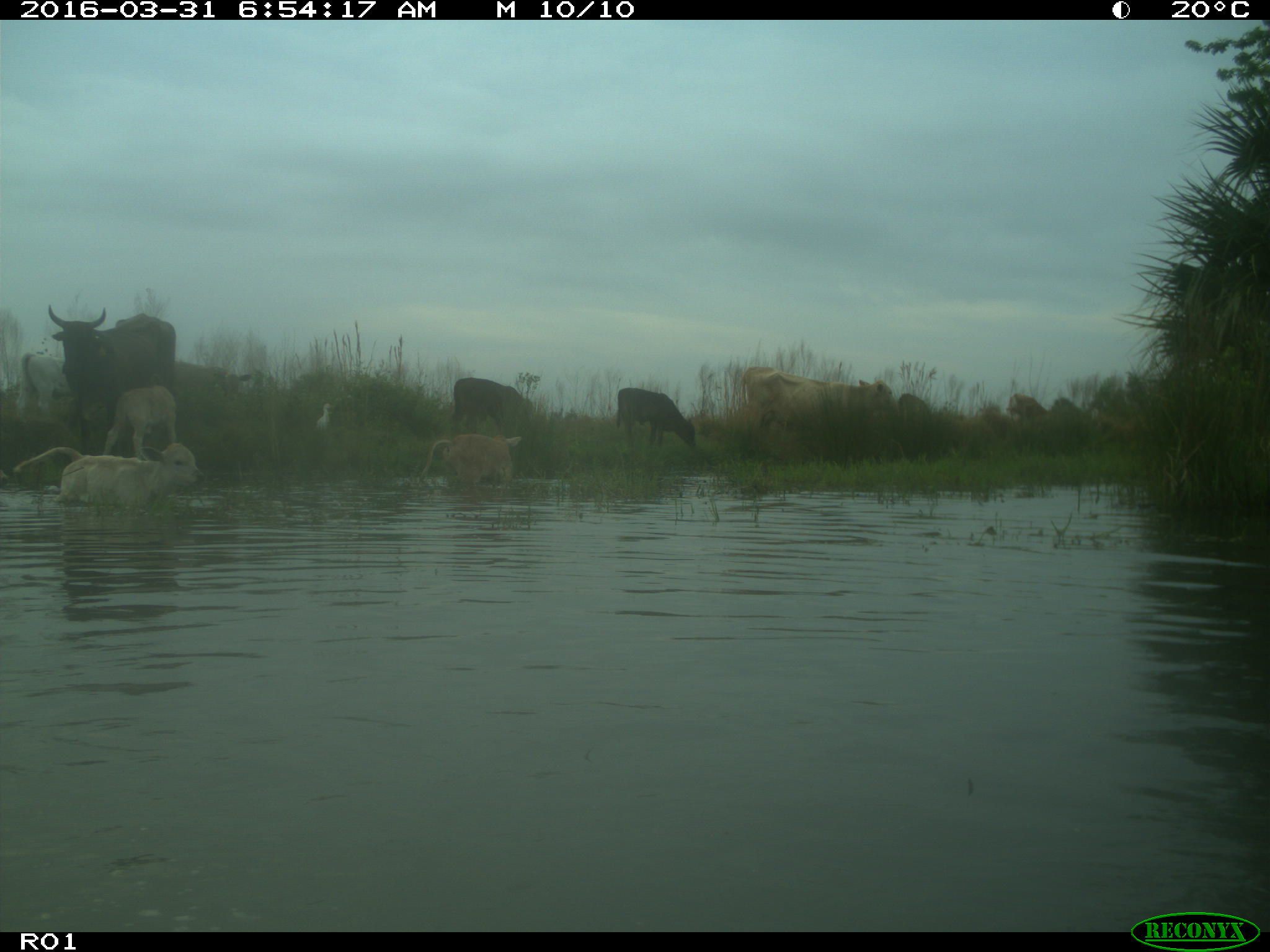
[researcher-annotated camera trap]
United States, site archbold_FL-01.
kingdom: Animalia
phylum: Chordata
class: Mammalia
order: Artiodactyla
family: Bovidae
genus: Bos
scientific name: Bos taurus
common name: domestic cow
Bos taurus (domestic cow).